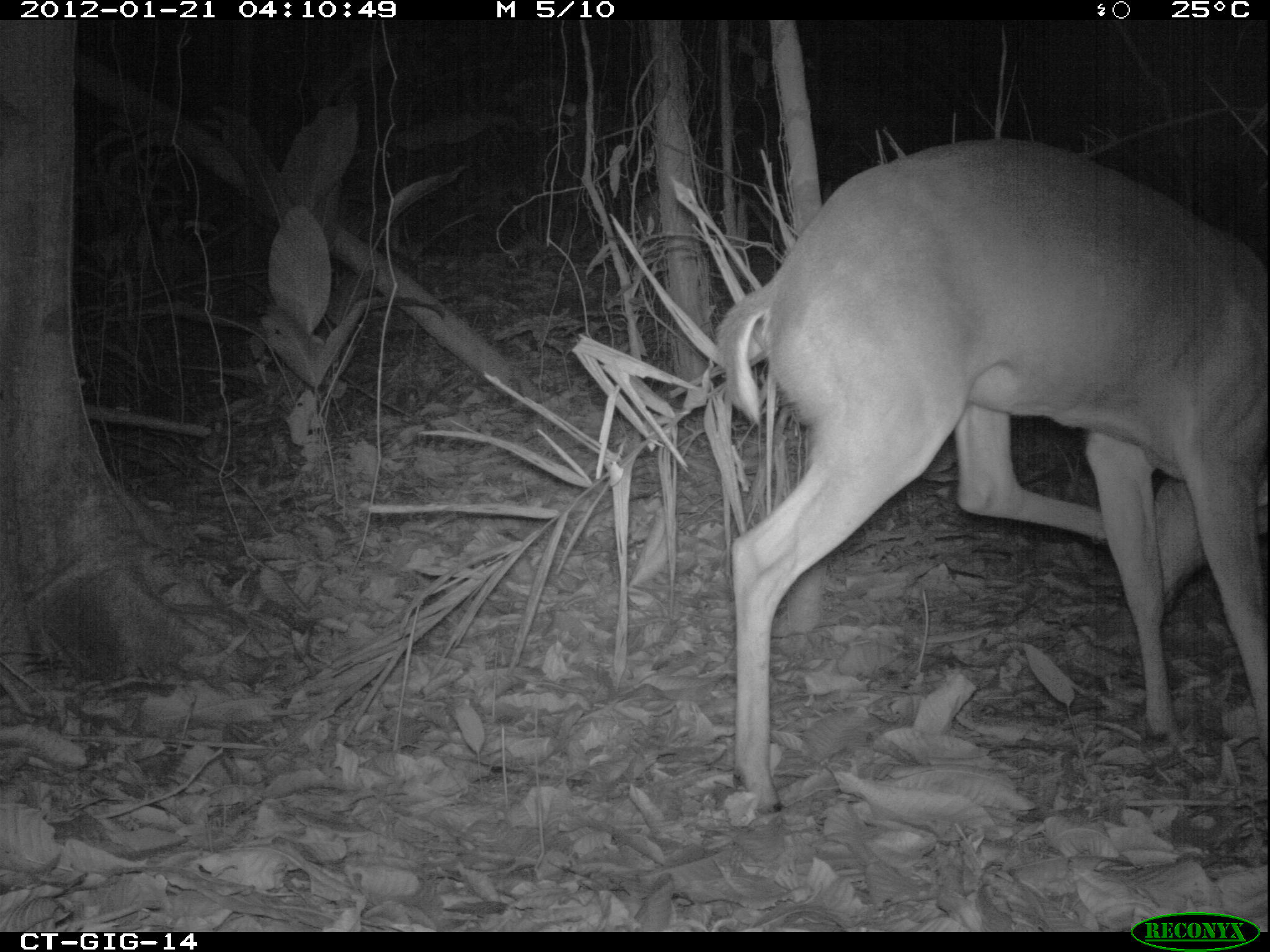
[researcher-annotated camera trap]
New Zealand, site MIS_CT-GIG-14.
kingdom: Animalia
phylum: Chordata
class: Mammalia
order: Artiodactyla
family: Cervidae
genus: Odocoileus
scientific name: Odocoileus virginianus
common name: white-tailed deer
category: white tailed deer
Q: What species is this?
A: White tailed deer (white-tailed deer) (Odocoileus virginianus).